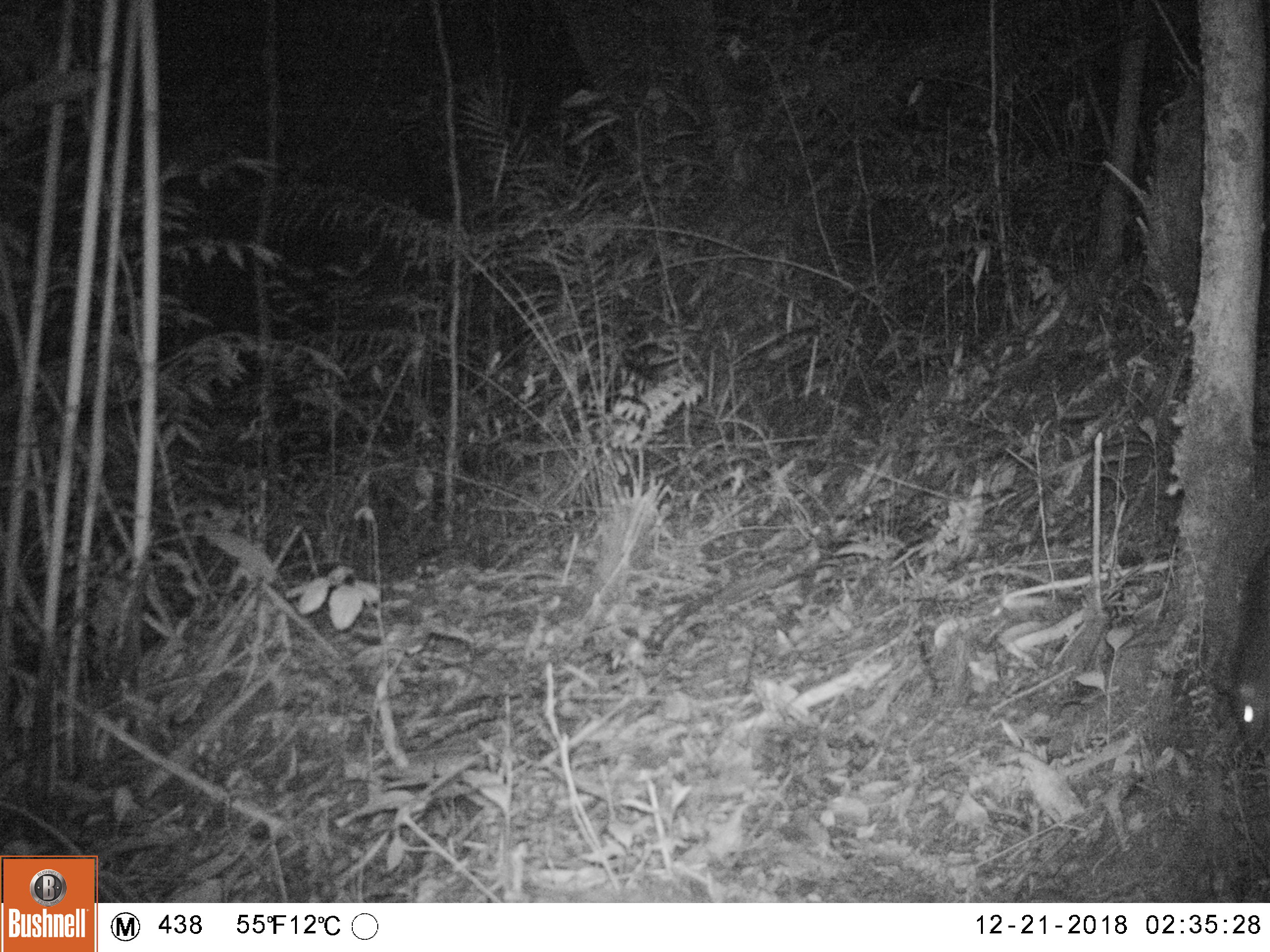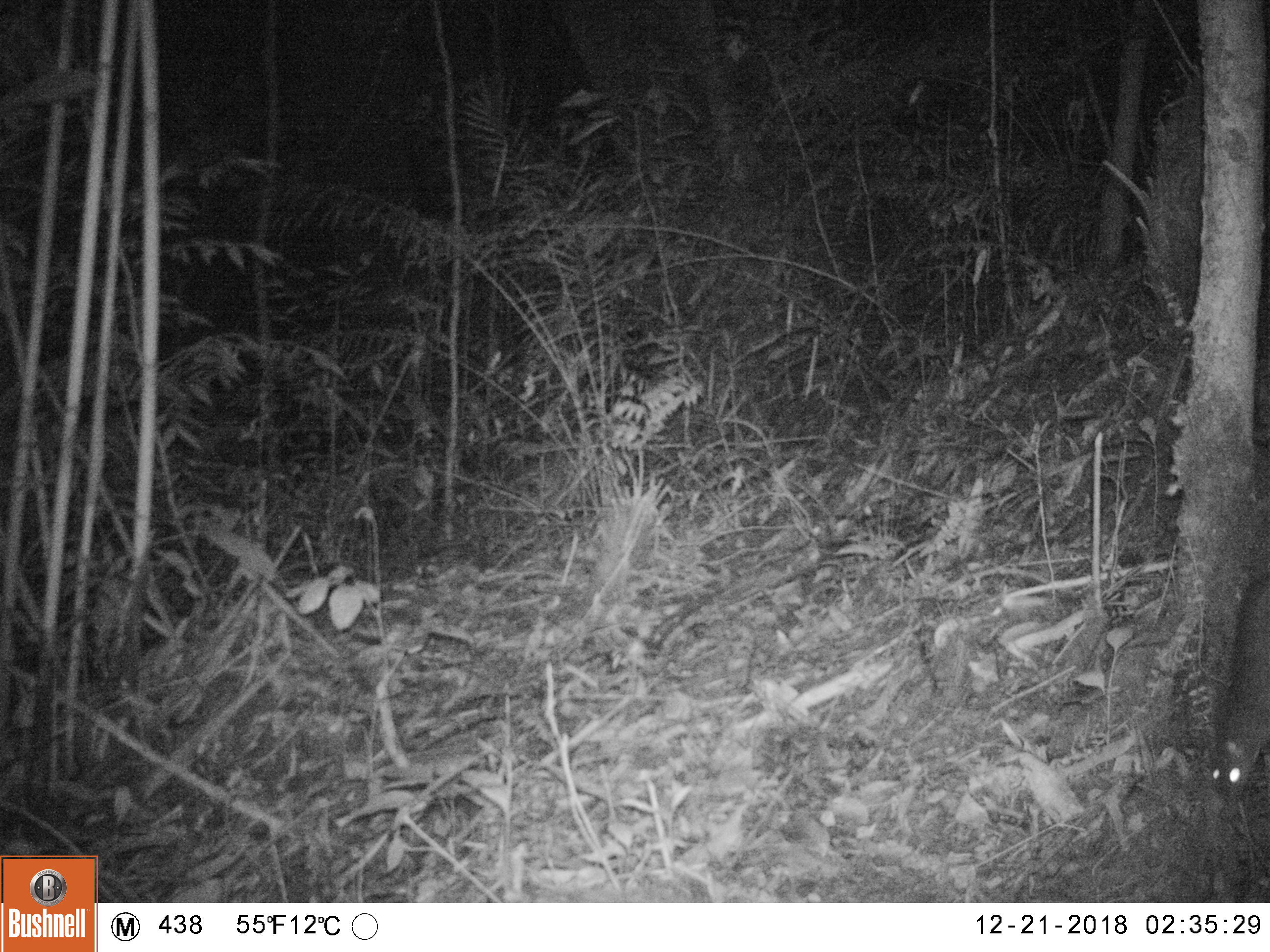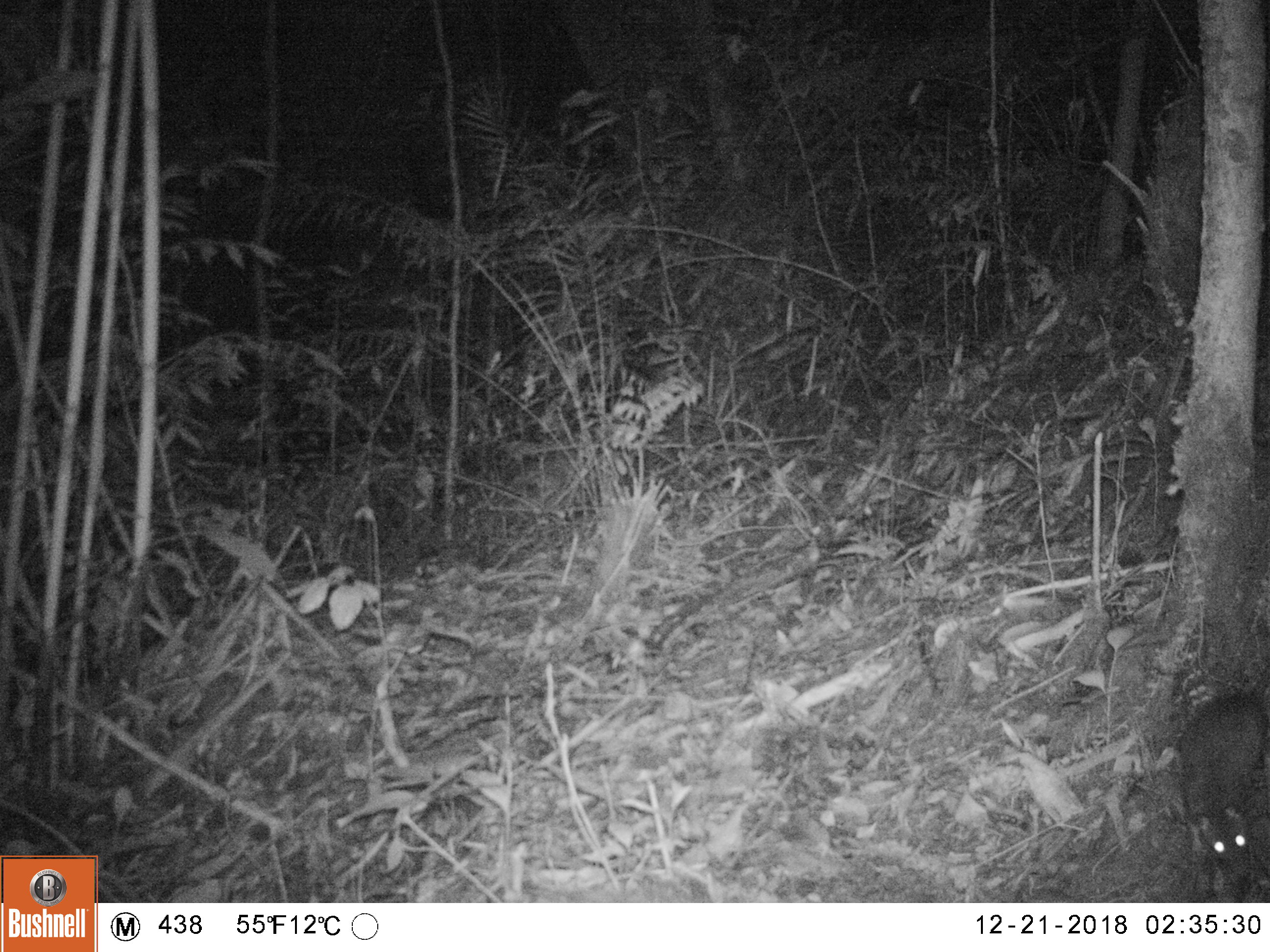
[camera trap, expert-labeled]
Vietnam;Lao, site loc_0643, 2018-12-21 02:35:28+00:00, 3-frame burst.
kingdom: Animalia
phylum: Chordata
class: Mammalia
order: Rodentia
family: Muridae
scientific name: Muridae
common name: old-world mice and rats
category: unidentified murid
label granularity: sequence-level